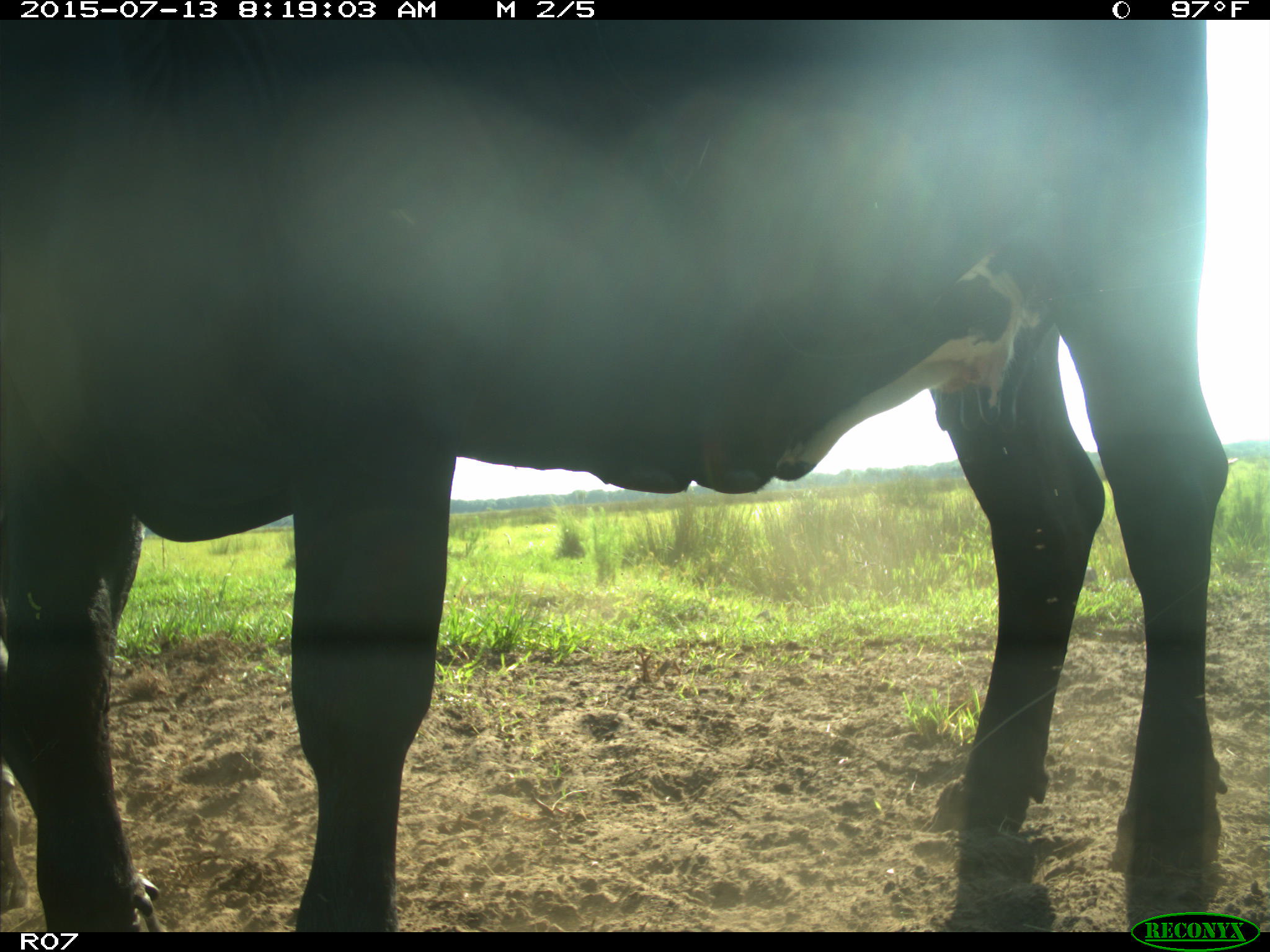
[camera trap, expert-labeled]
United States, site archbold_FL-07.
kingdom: Animalia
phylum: Chordata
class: Mammalia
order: Artiodactyla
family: Bovidae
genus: Bos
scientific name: Bos taurus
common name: domestic cow